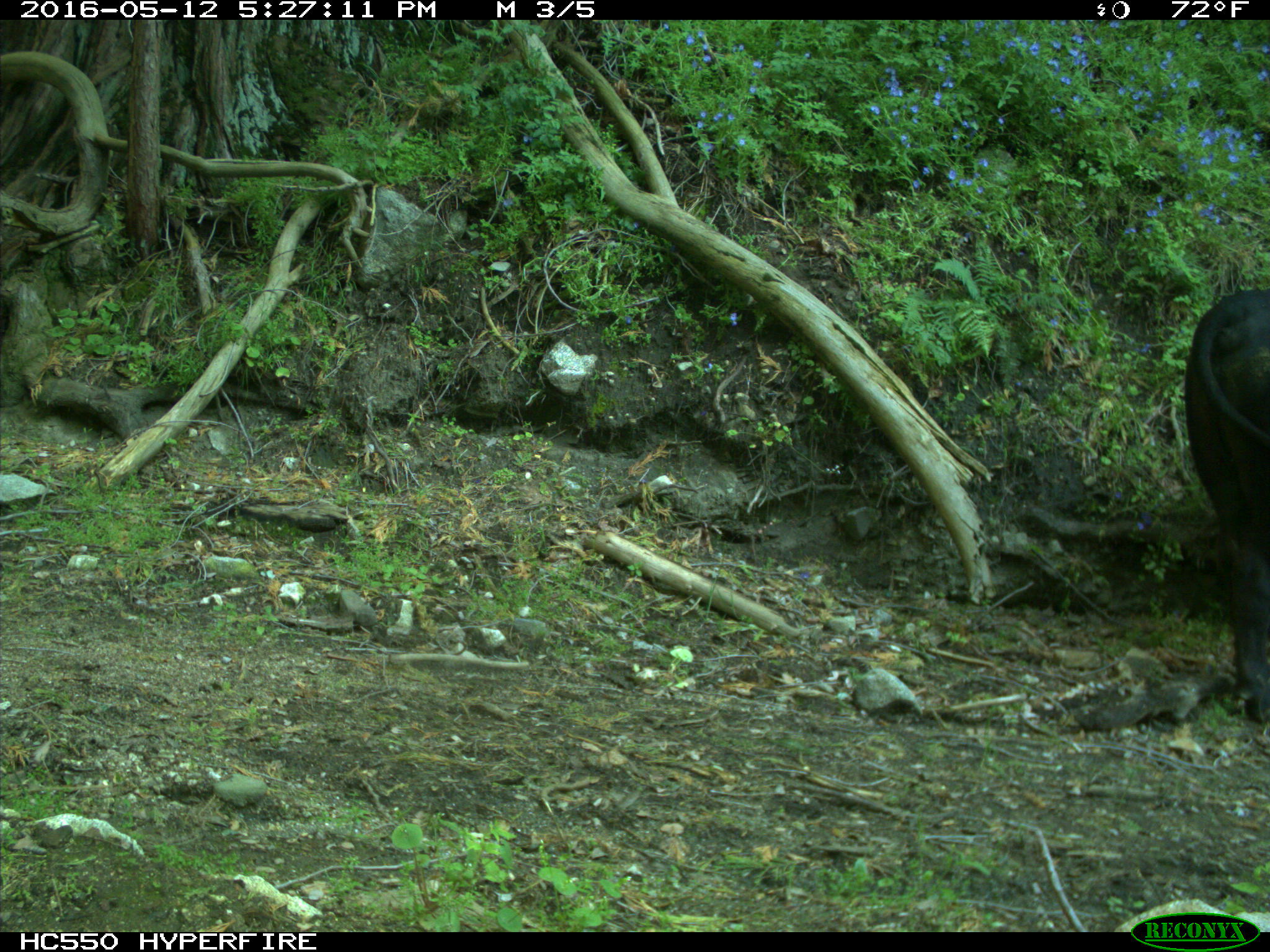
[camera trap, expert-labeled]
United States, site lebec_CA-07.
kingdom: Animalia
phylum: Chordata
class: Mammalia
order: Artiodactyla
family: Bovidae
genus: Bos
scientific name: Bos taurus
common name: domestic cow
Bos taurus (domestic cow).